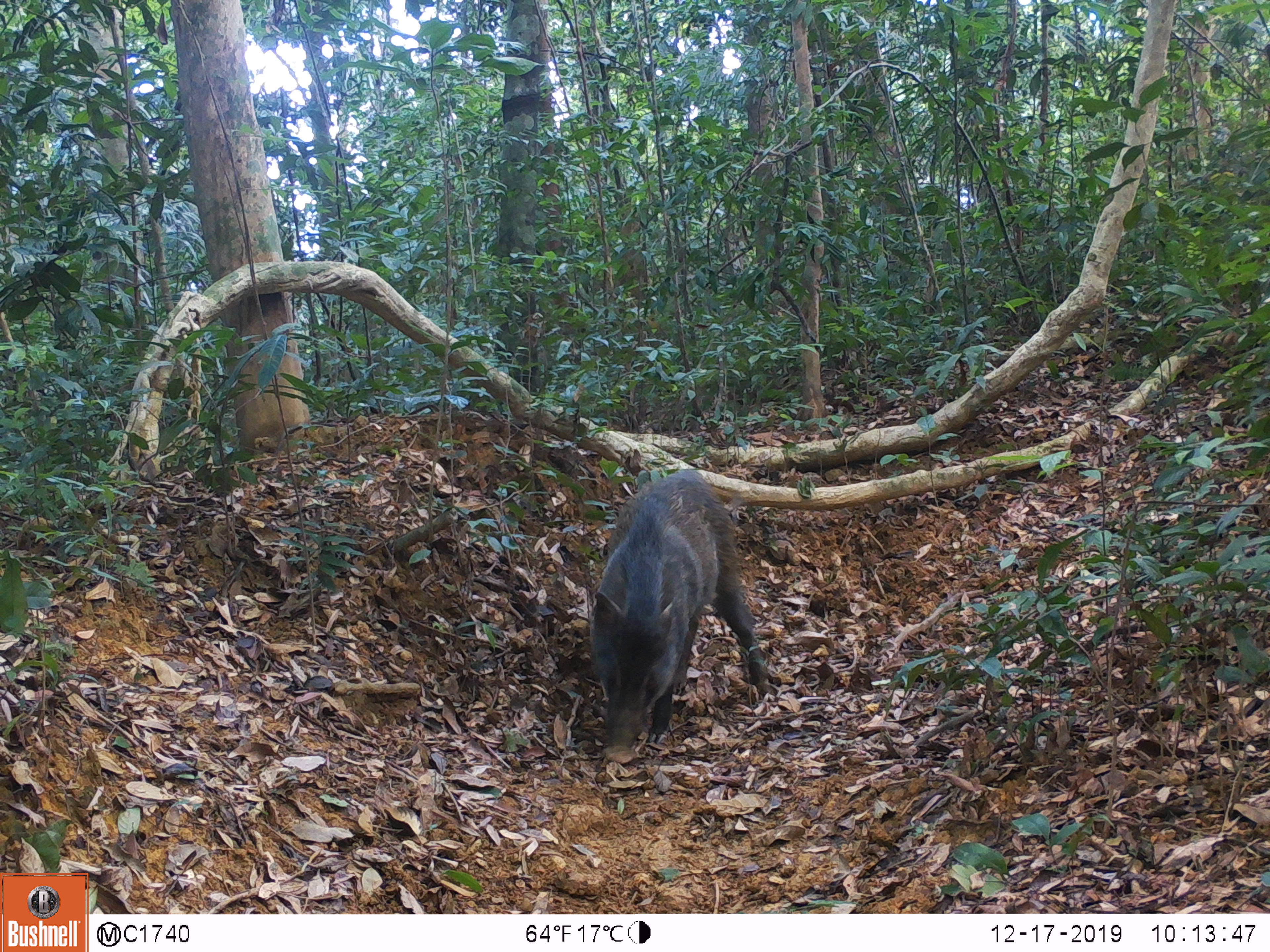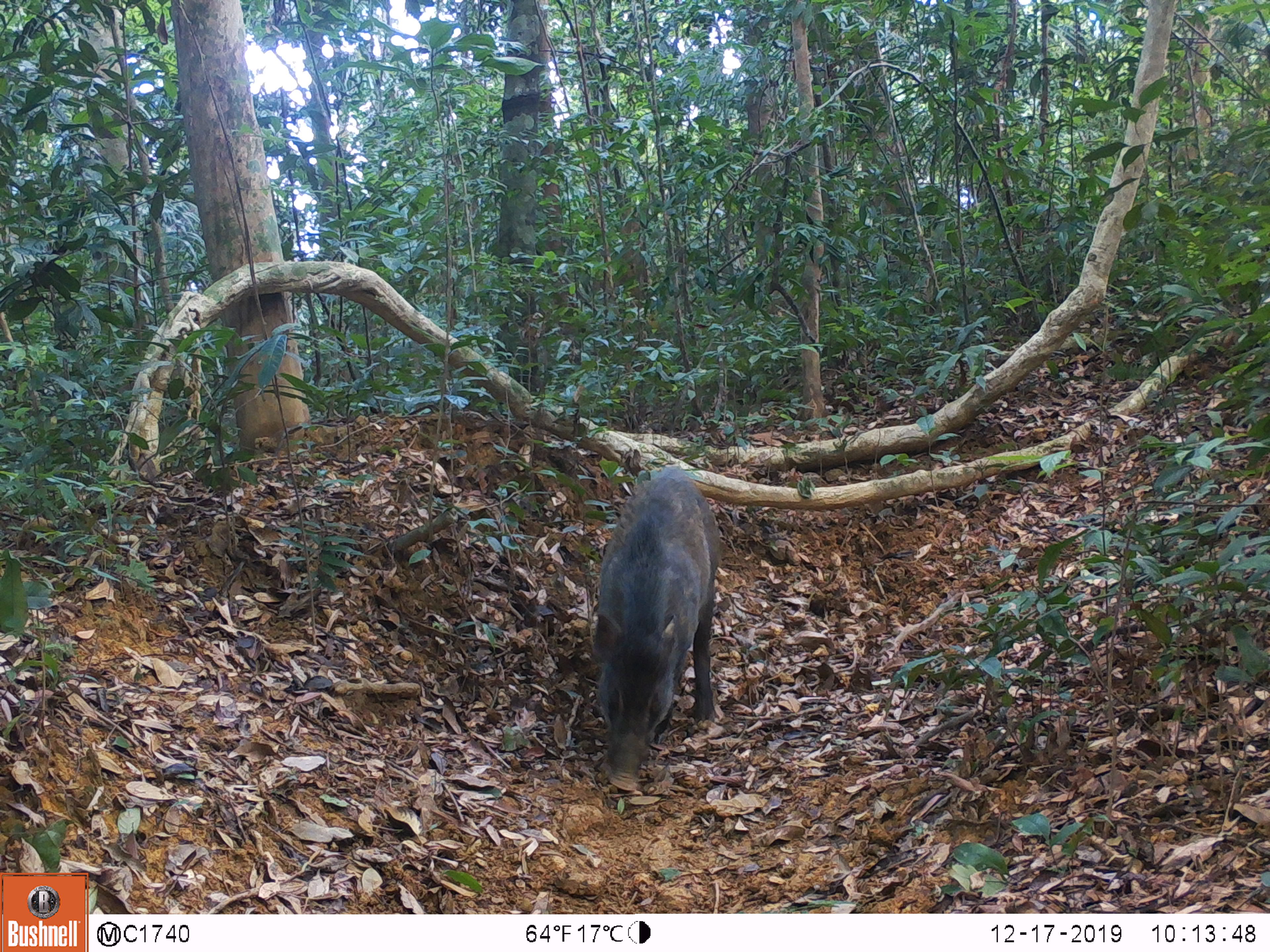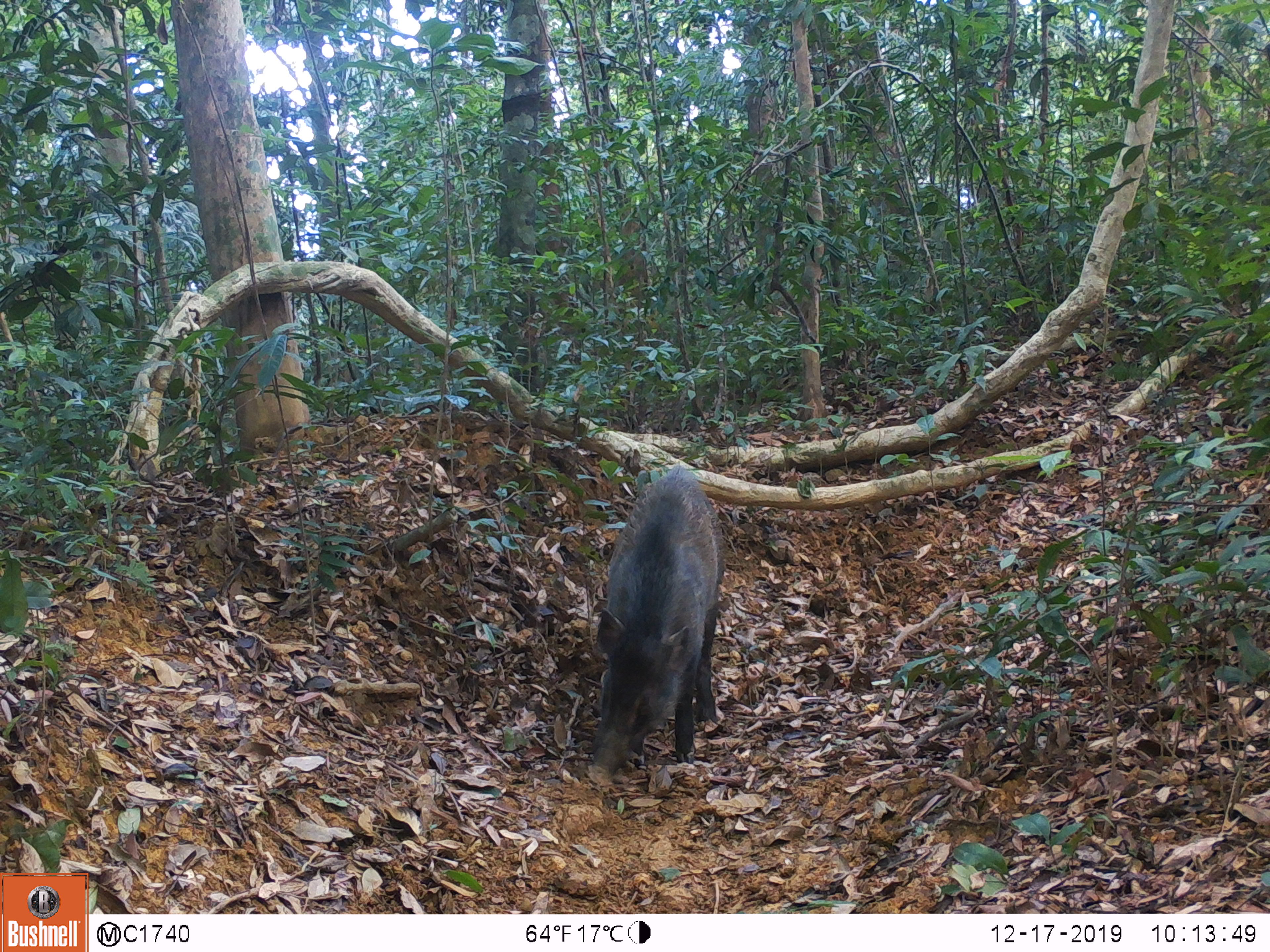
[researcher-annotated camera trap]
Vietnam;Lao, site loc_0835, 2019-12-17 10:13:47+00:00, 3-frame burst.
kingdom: Animalia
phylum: Chordata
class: Mammalia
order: Artiodactyla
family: Suidae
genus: Sus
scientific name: Sus scrofa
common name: eurasian wild pig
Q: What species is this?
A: Eurasian wild pig (Sus scrofa).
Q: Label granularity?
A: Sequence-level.